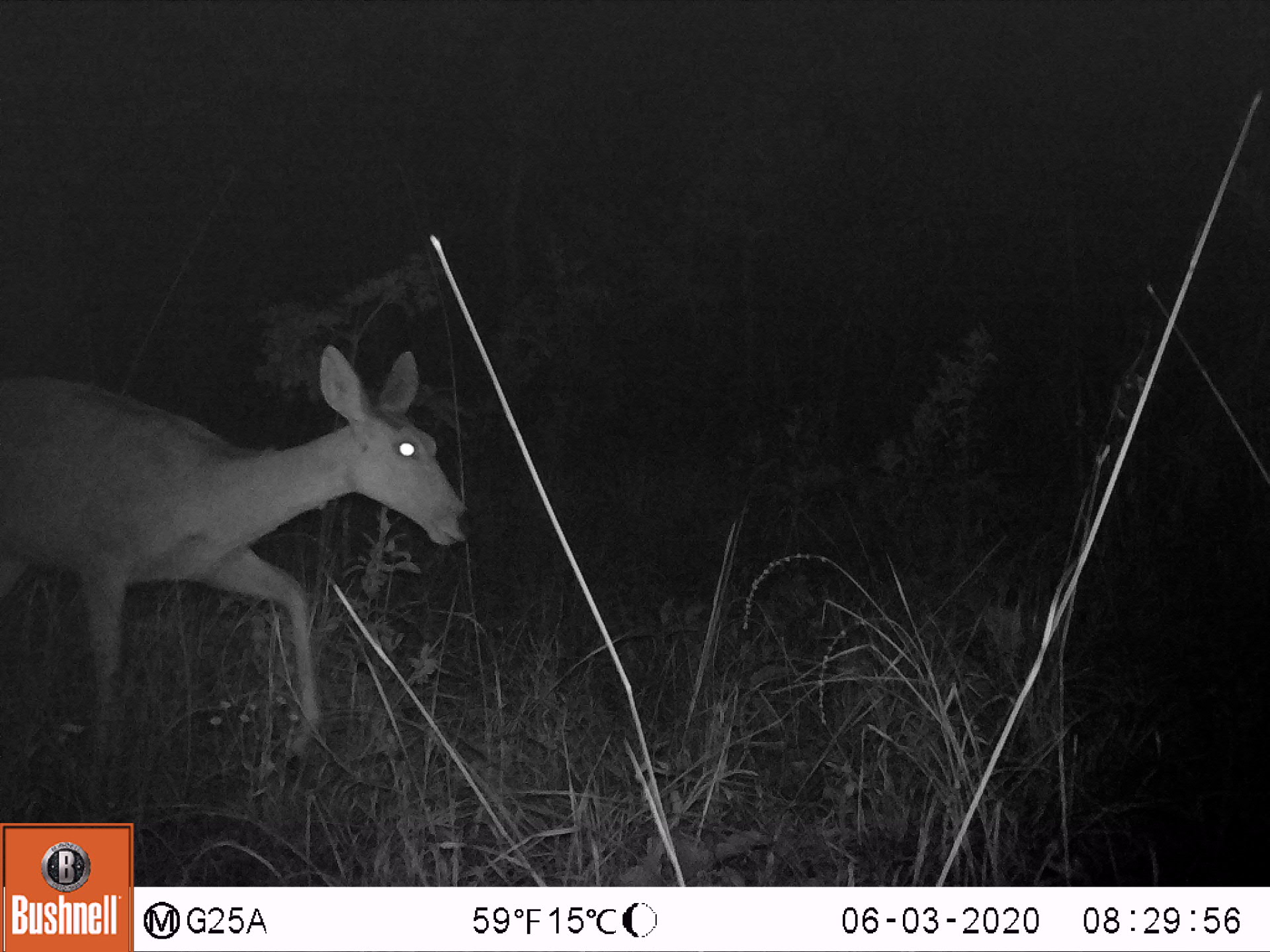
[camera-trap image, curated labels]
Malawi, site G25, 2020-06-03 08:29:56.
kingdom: Animalia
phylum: Chordata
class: Mammalia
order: Artiodactyla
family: Bovidae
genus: Redunca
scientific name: Redunca arundinum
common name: southern reedbuck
Southern reedbuck (Redunca arundinum), count 1.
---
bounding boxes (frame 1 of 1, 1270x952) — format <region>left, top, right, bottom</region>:
southern reedbuck: <region>2, 331, 482, 787</region>